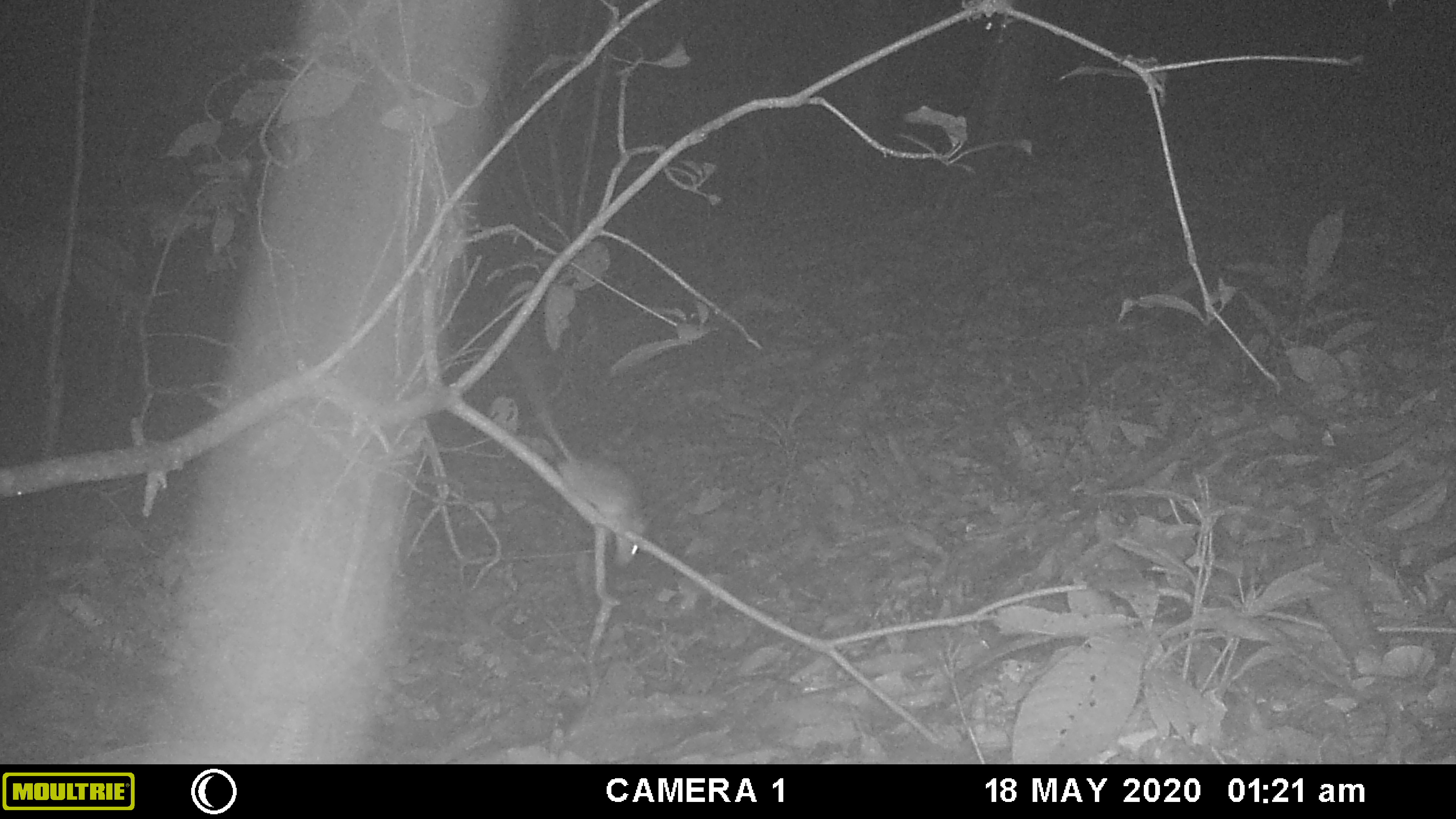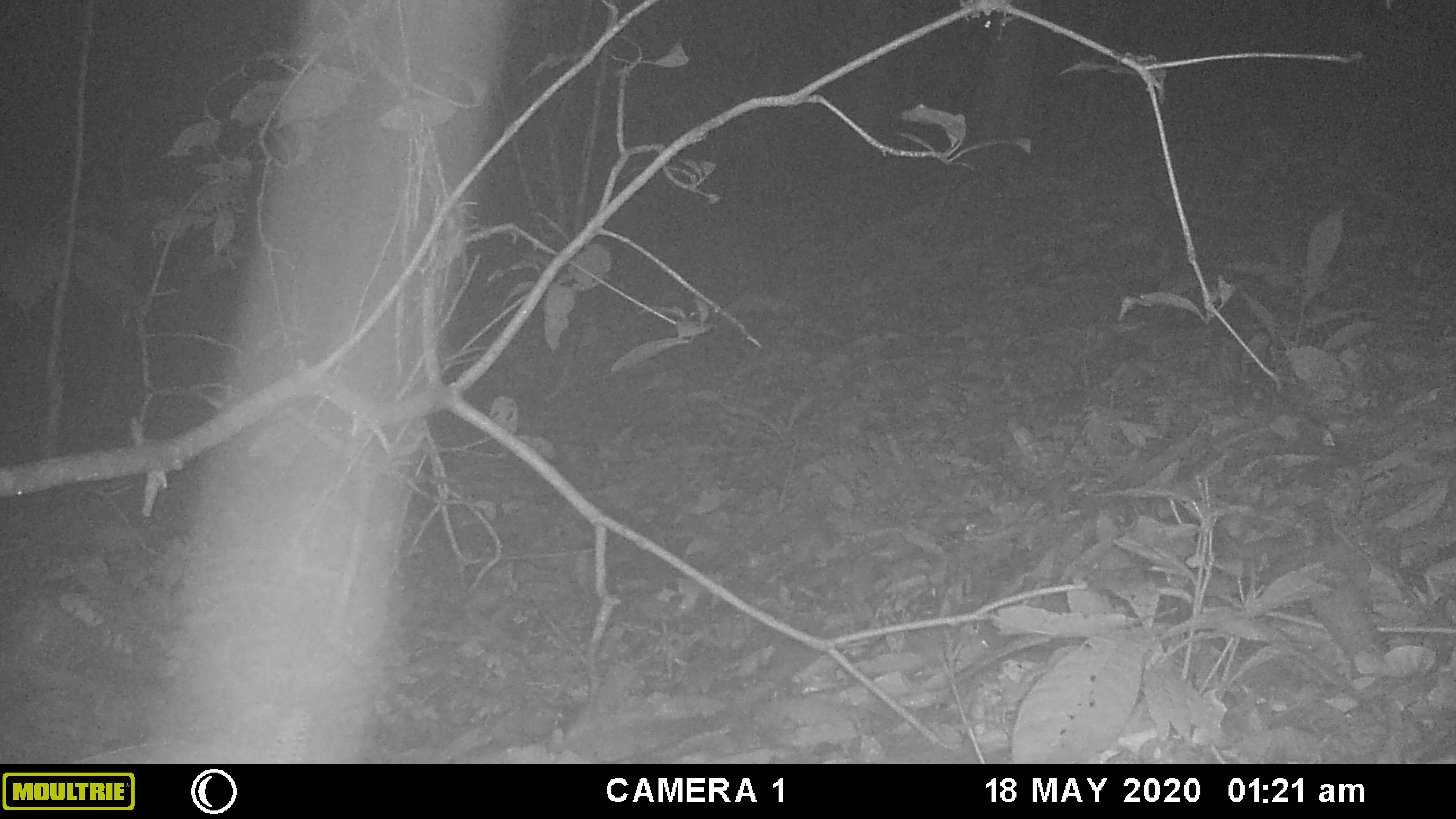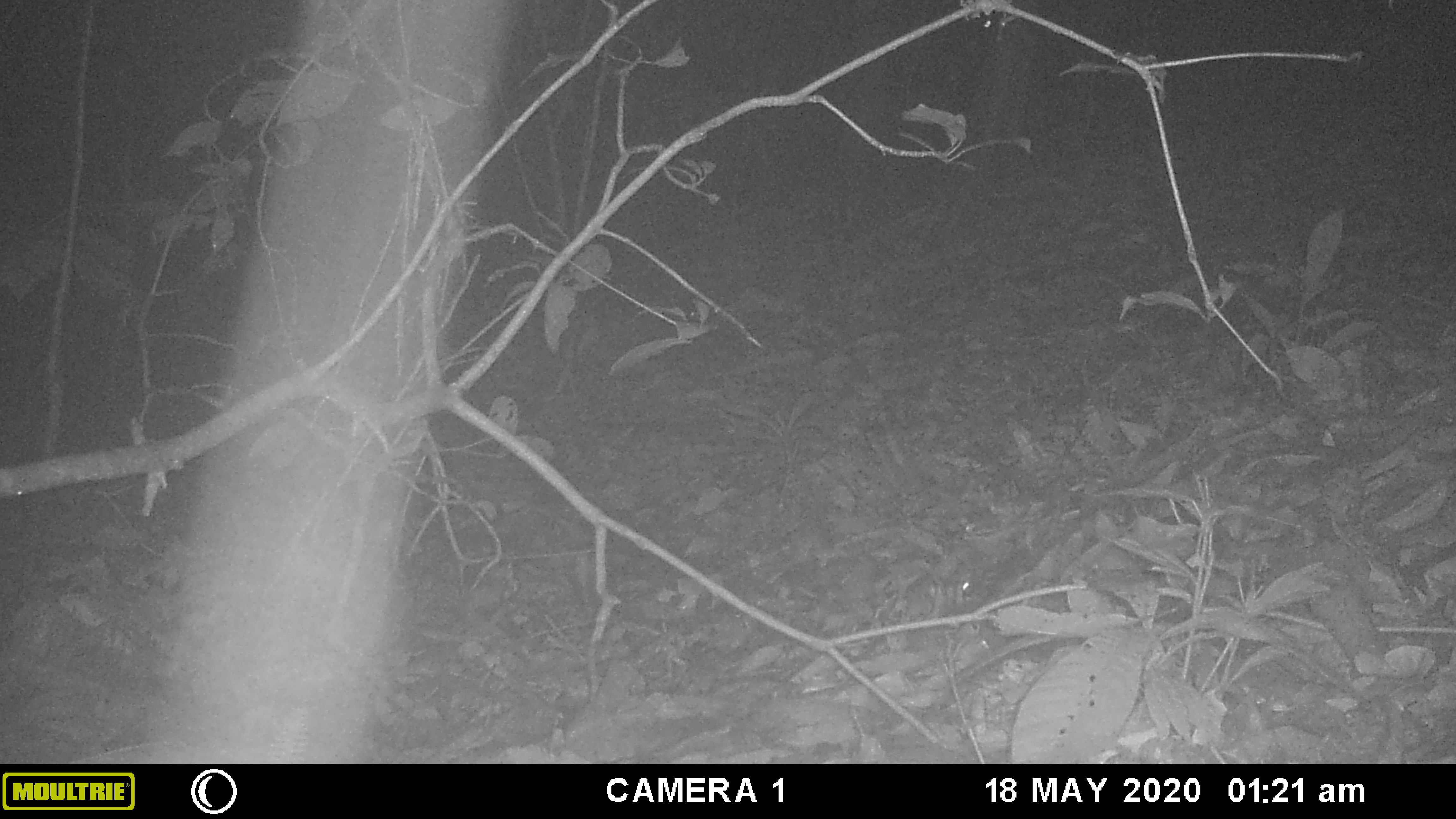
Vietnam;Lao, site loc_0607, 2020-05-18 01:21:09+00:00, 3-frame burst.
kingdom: Animalia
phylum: Chordata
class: Mammalia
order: Rodentia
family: Muridae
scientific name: Muridae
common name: old-world mice and rats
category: unidentified murid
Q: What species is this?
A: Unidentified murid (old-world mice and rats) (Muridae).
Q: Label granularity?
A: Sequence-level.